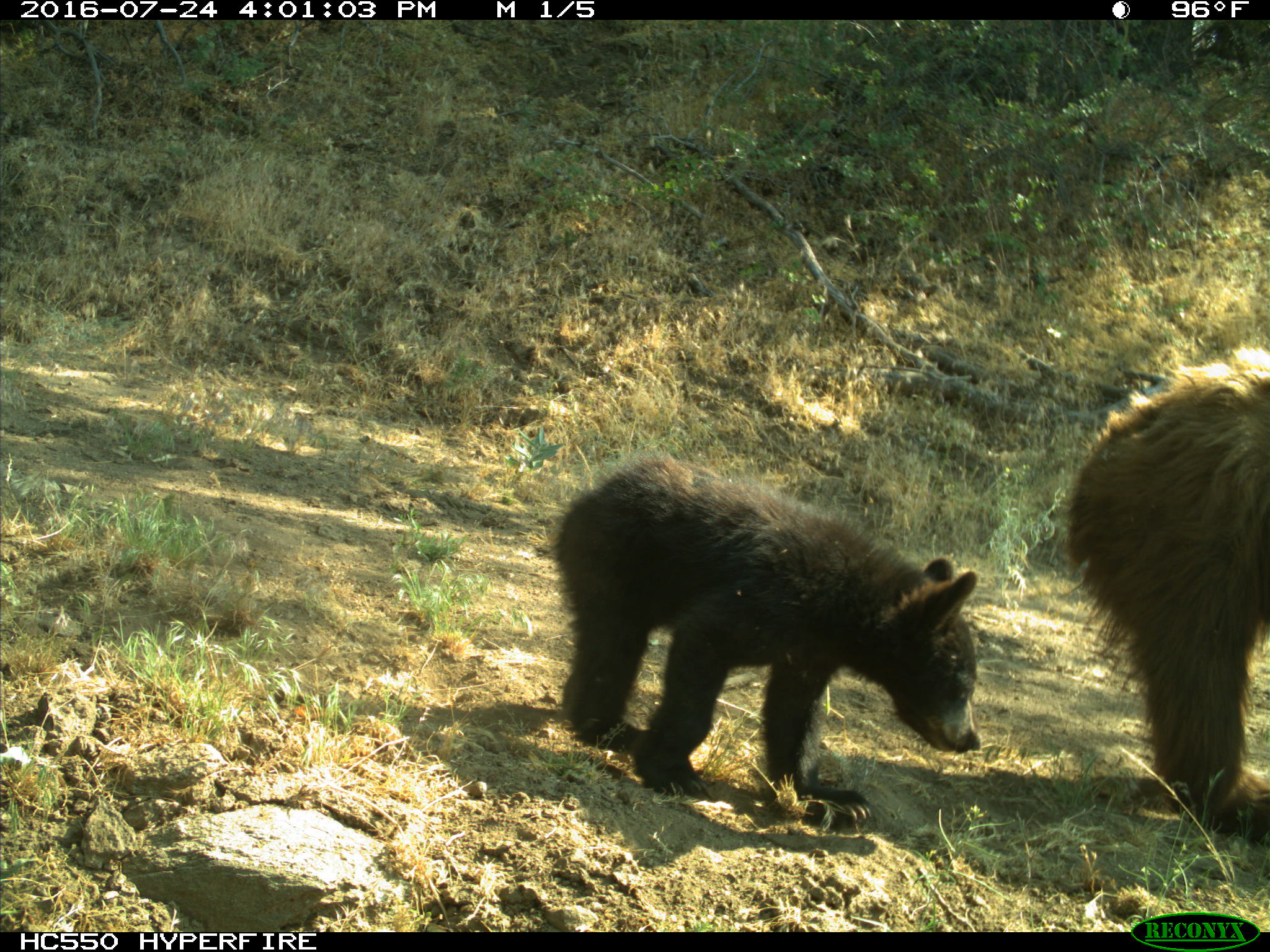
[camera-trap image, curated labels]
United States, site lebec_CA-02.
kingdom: Animalia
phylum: Chordata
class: Mammalia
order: Carnivora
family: Ursidae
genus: Ursus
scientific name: Ursus americanus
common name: american black bear